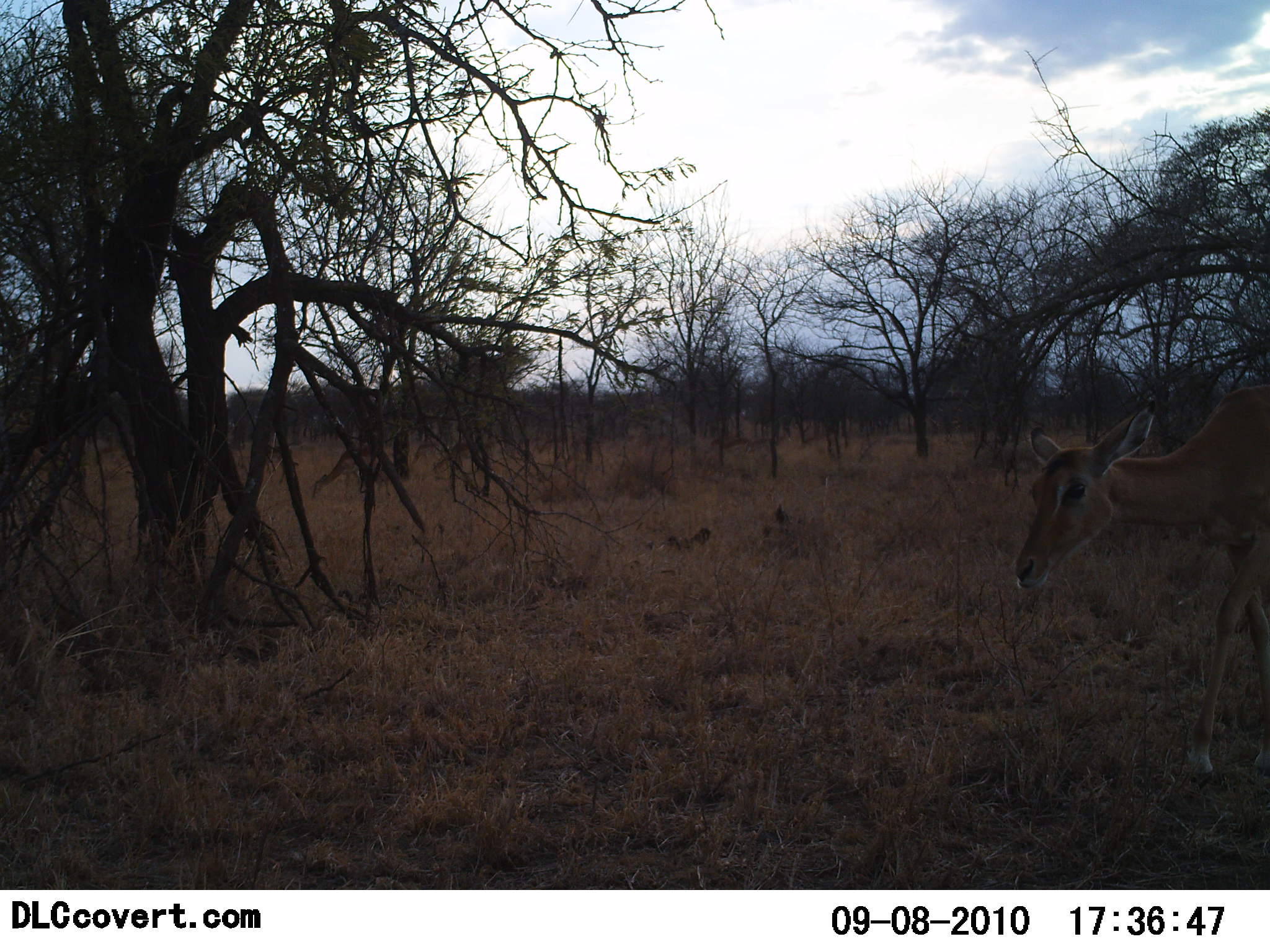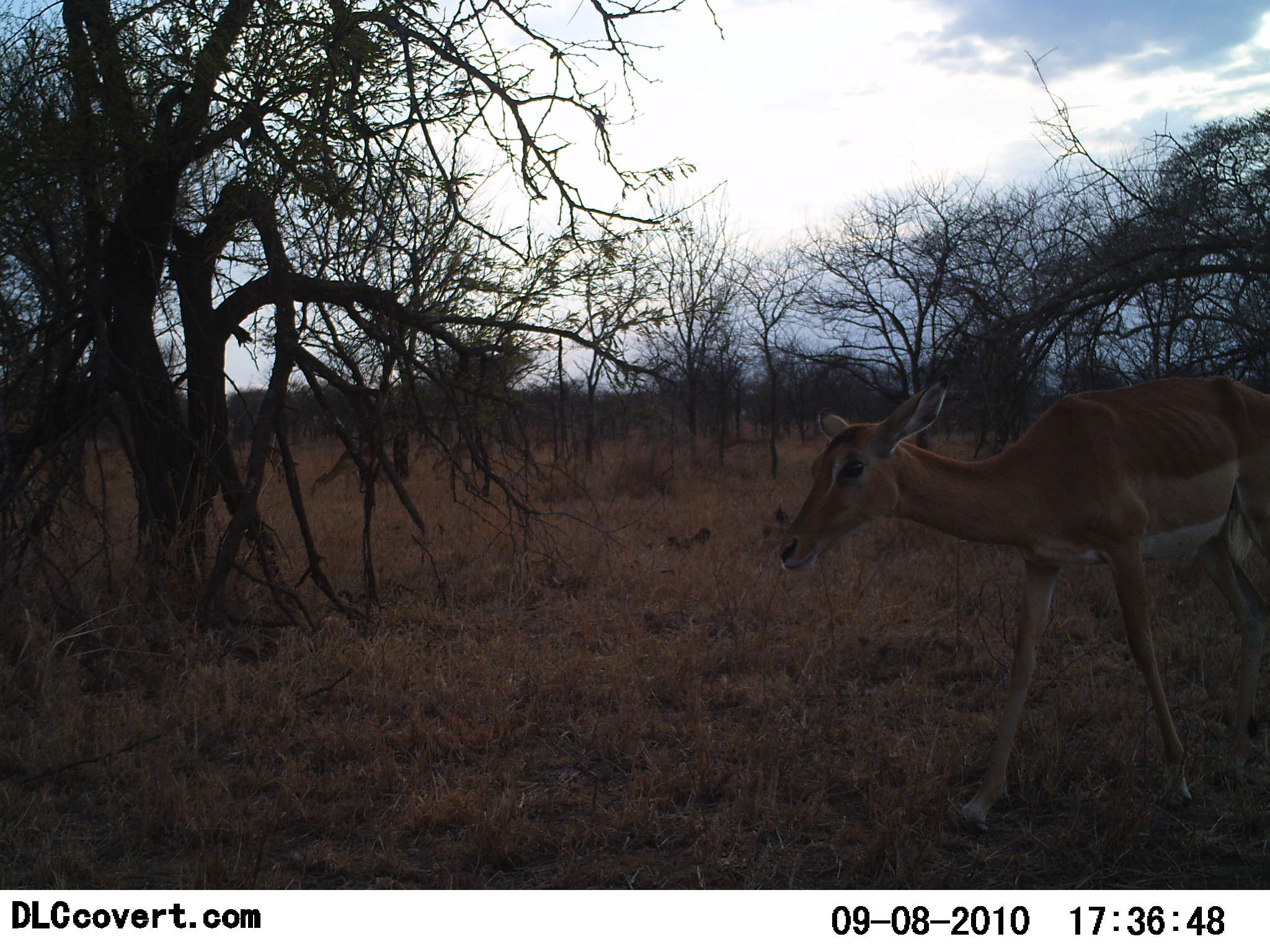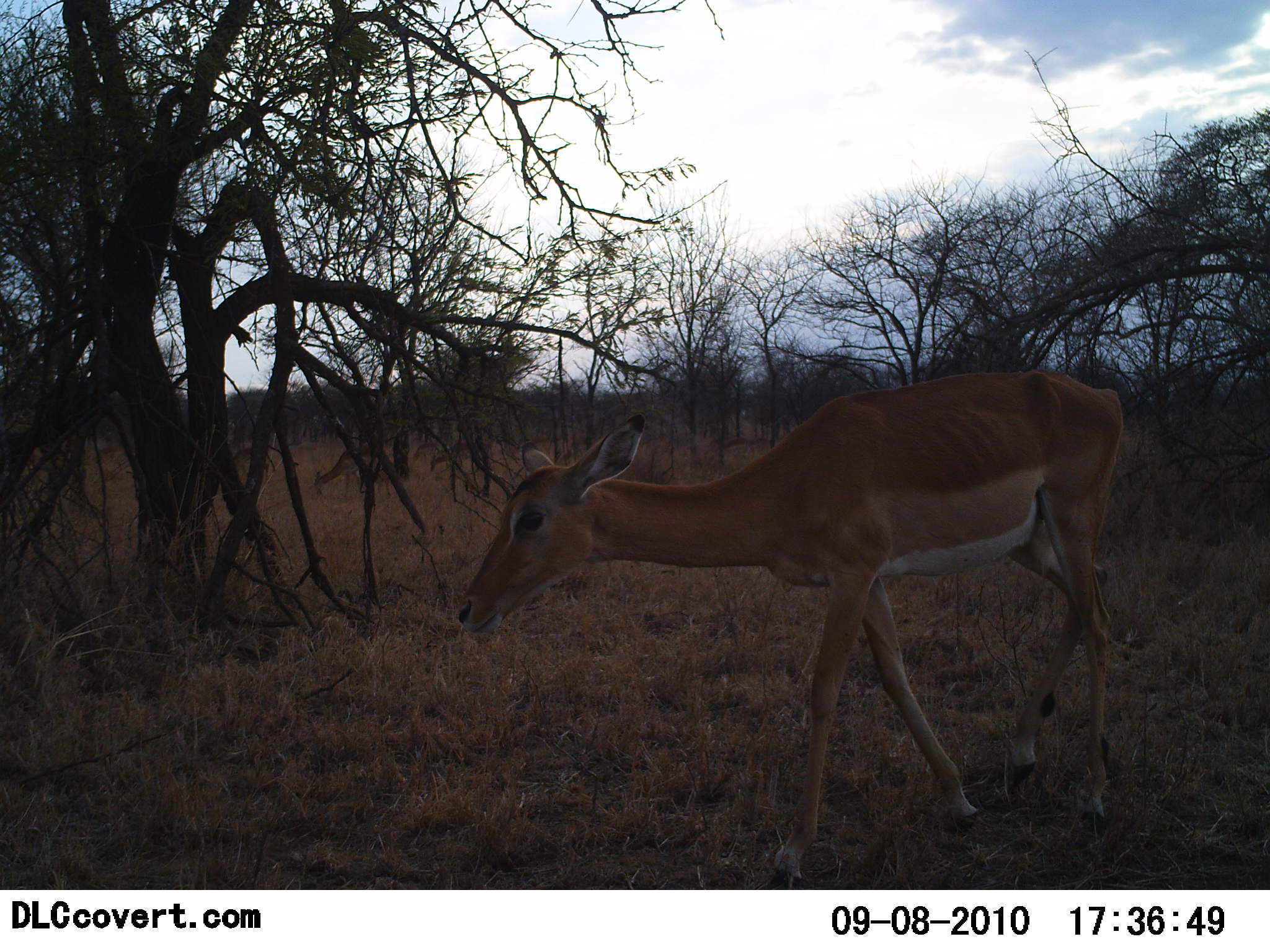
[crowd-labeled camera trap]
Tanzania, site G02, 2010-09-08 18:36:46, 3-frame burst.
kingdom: Animalia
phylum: Chordata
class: Mammalia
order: Artiodactyla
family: Bovidae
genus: Nanger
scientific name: Nanger granti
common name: grant's gazelle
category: gazellegrants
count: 1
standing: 8%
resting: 0%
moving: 100%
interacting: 0%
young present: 0%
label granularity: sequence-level